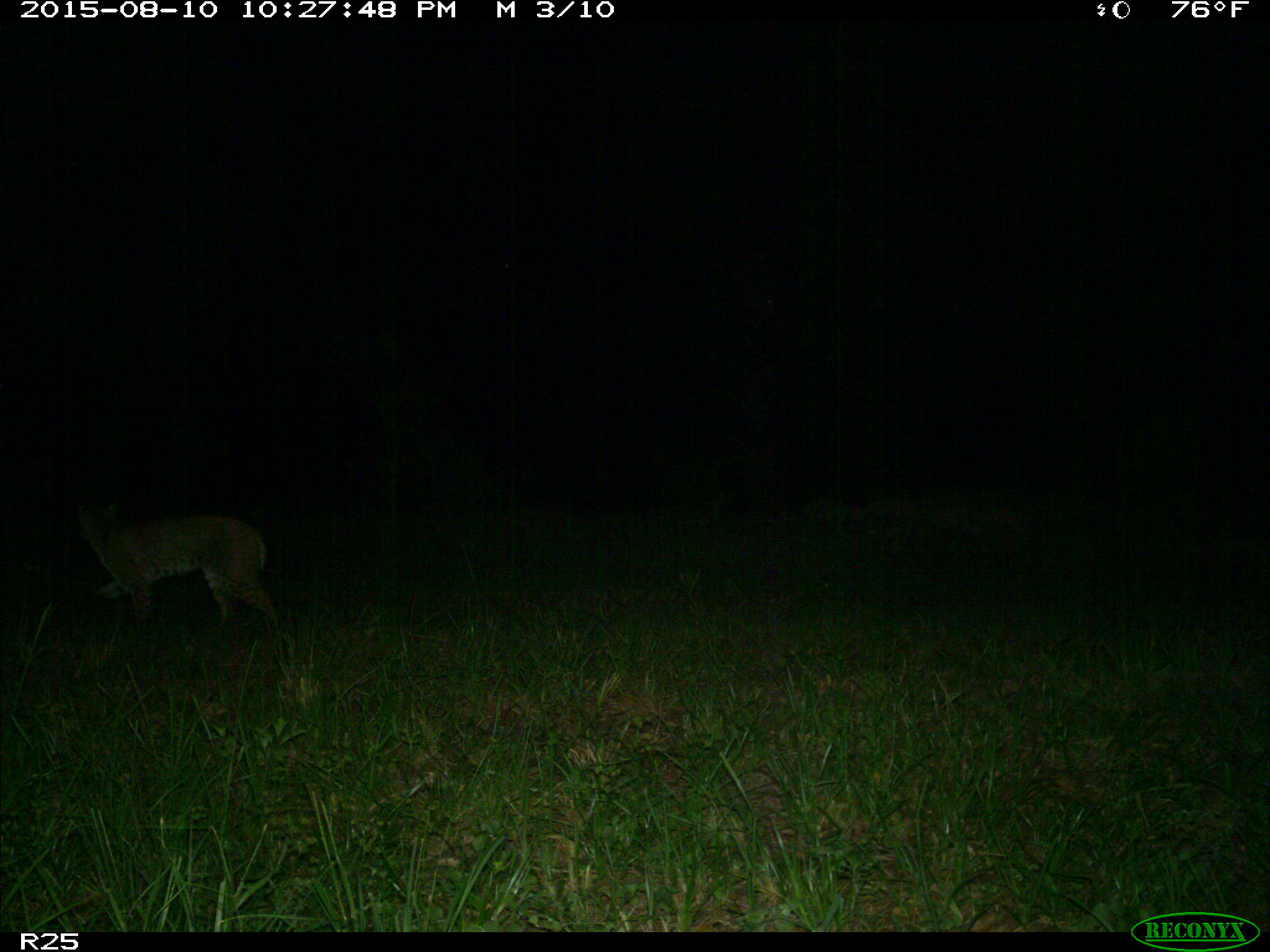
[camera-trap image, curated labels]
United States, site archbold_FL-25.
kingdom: Animalia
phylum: Chordata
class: Mammalia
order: Carnivora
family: Felidae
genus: Lynx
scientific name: Lynx rufus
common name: bobcat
Lynx rufus (bobcat).